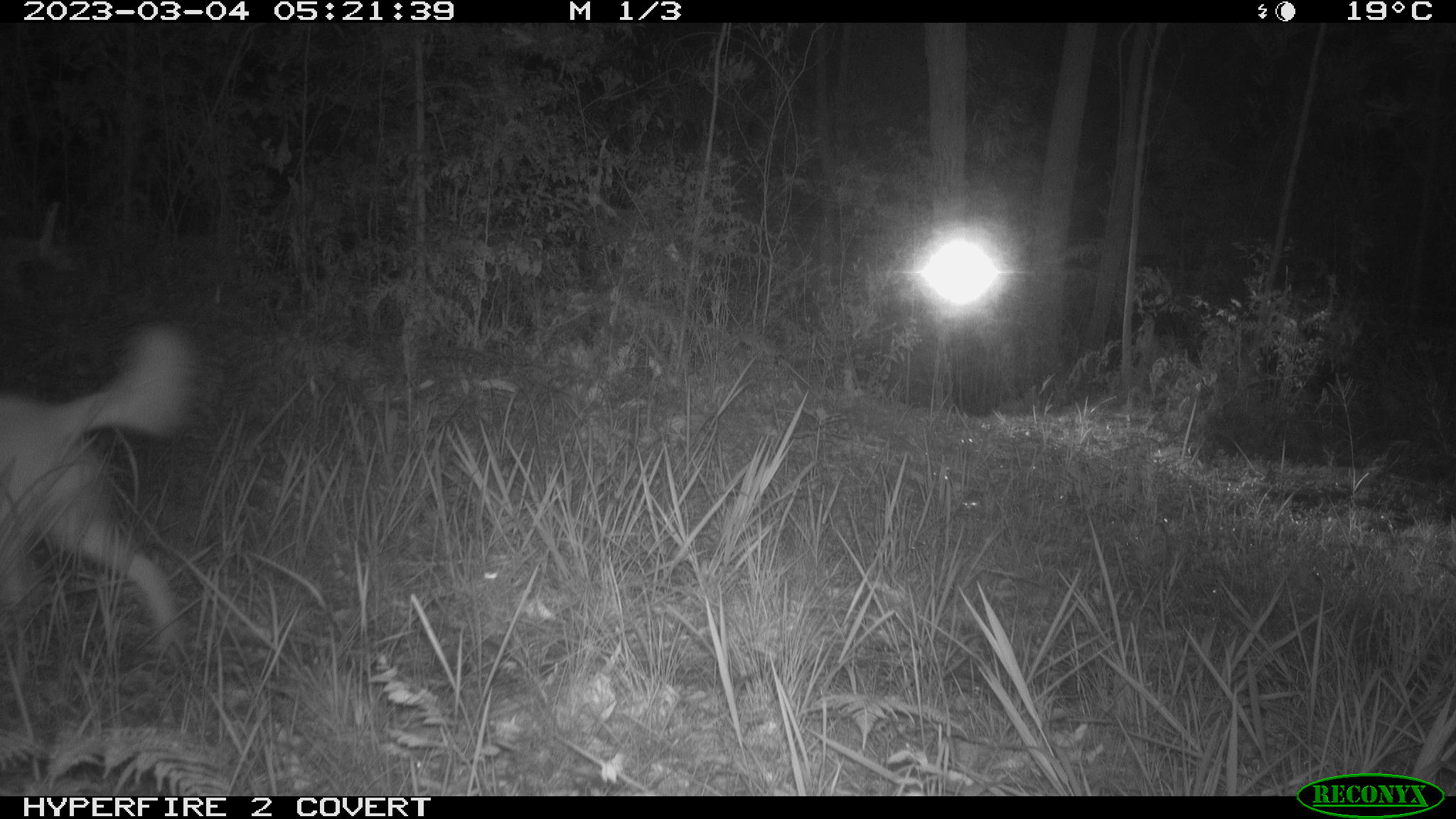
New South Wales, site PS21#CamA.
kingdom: Animalia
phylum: Chordata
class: Mammalia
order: Carnivora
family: Canidae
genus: Canis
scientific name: Canis familiaris dingo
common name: dingo